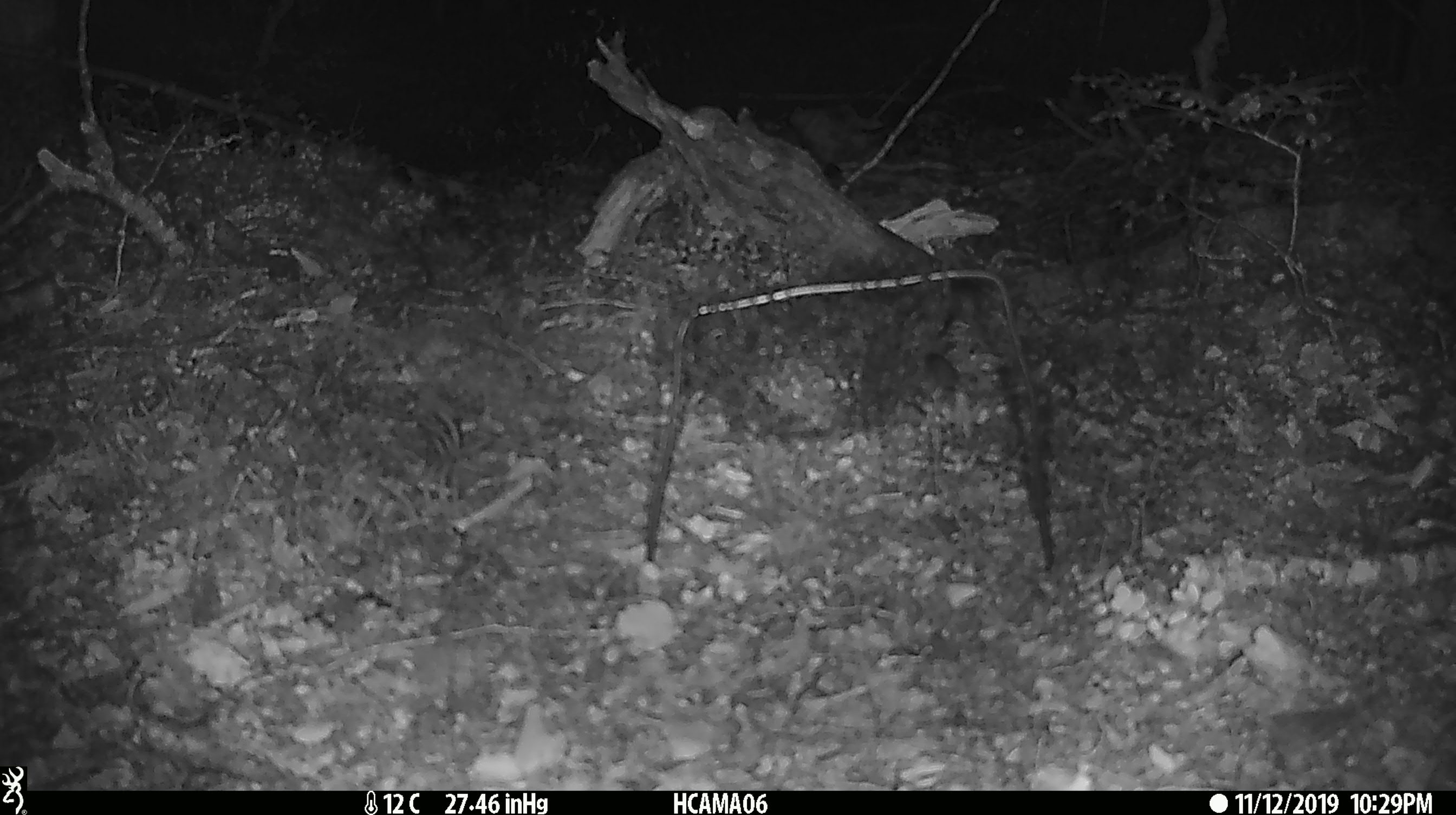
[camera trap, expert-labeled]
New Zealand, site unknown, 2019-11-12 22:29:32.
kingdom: Animalia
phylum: Chordata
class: Mammalia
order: Rodentia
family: Muridae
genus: Mus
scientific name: Mus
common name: mouse